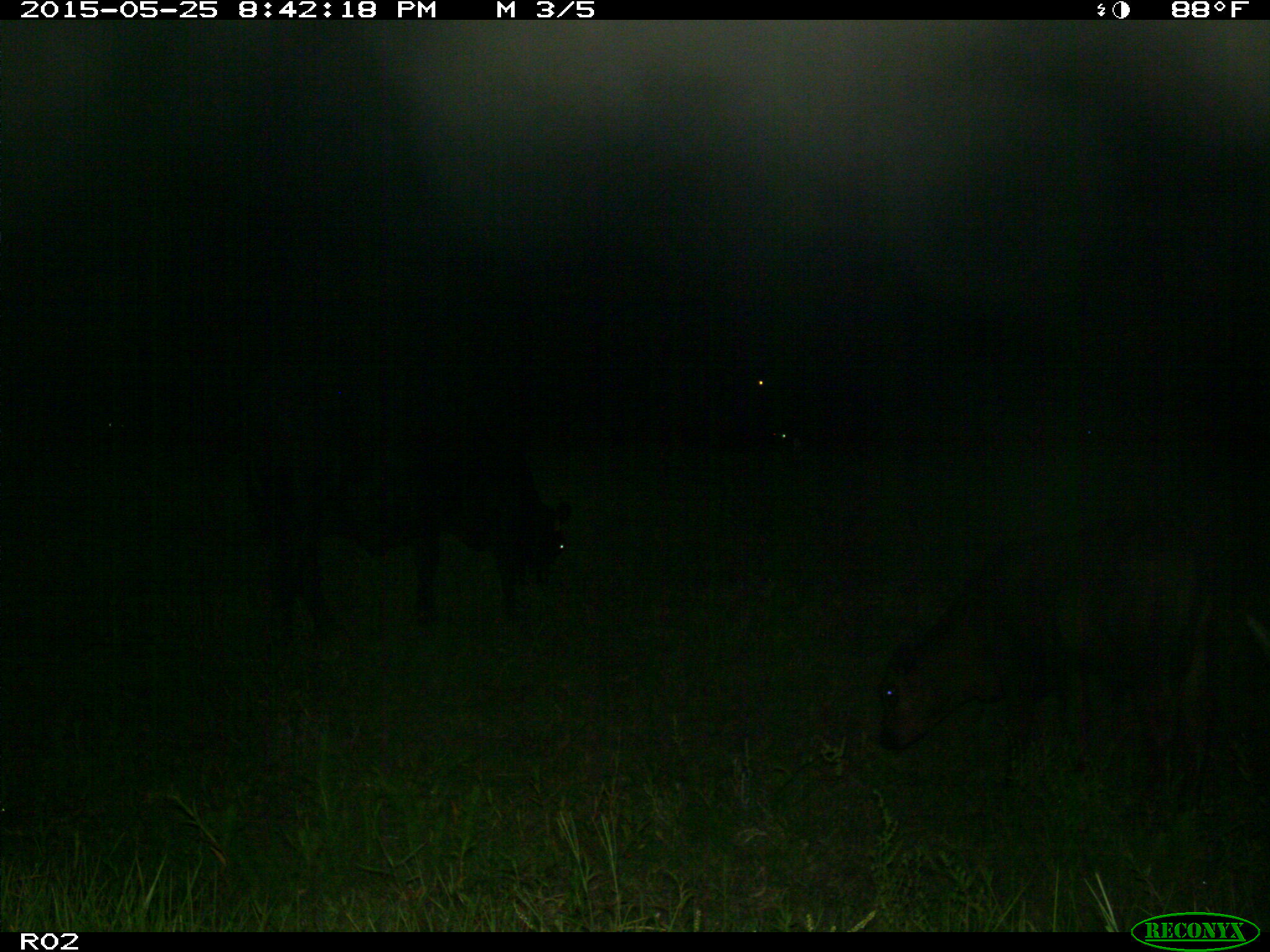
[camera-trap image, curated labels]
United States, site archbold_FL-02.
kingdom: Animalia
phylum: Chordata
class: Mammalia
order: Artiodactyla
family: Bovidae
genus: Bos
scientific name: Bos taurus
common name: domestic cow